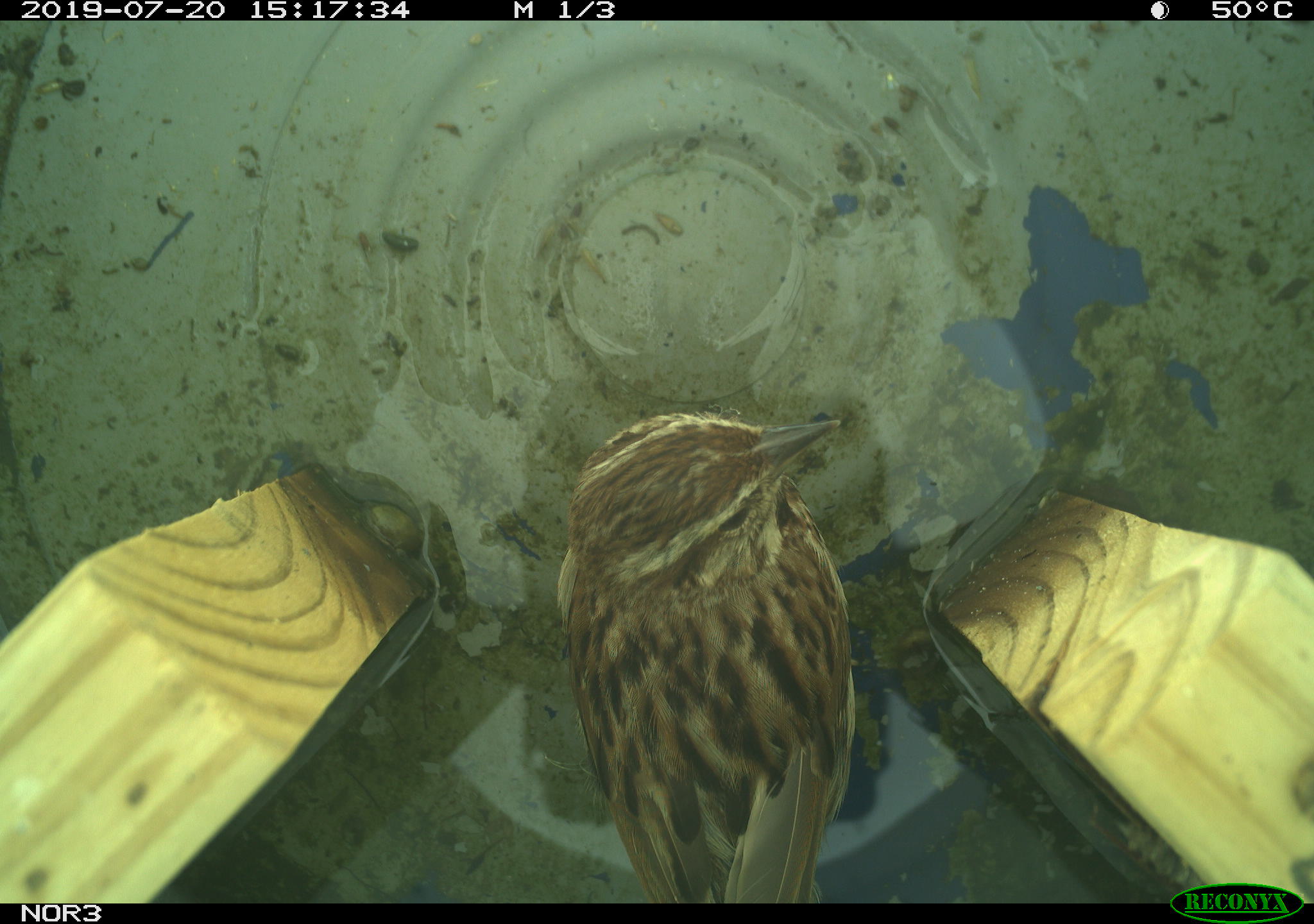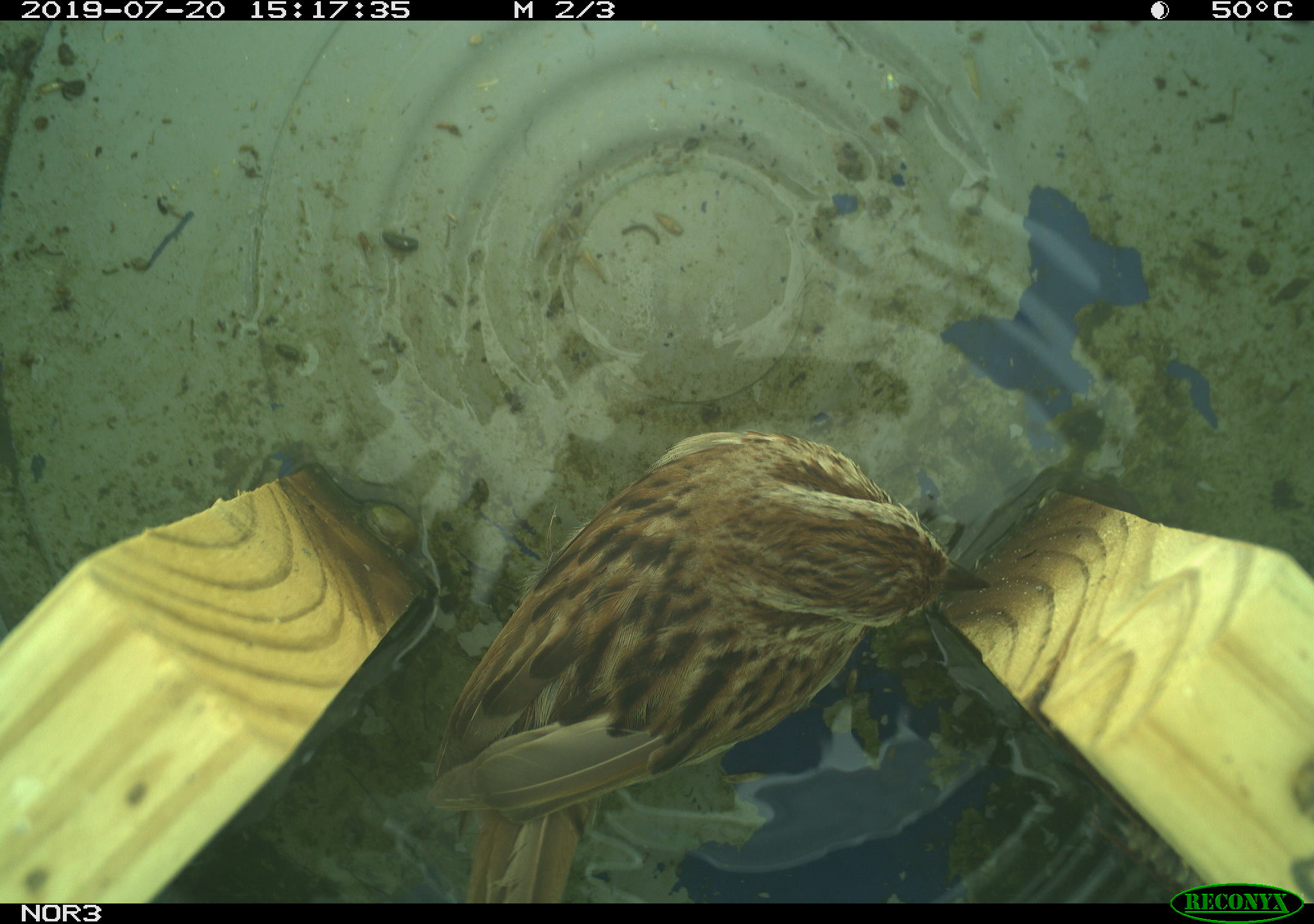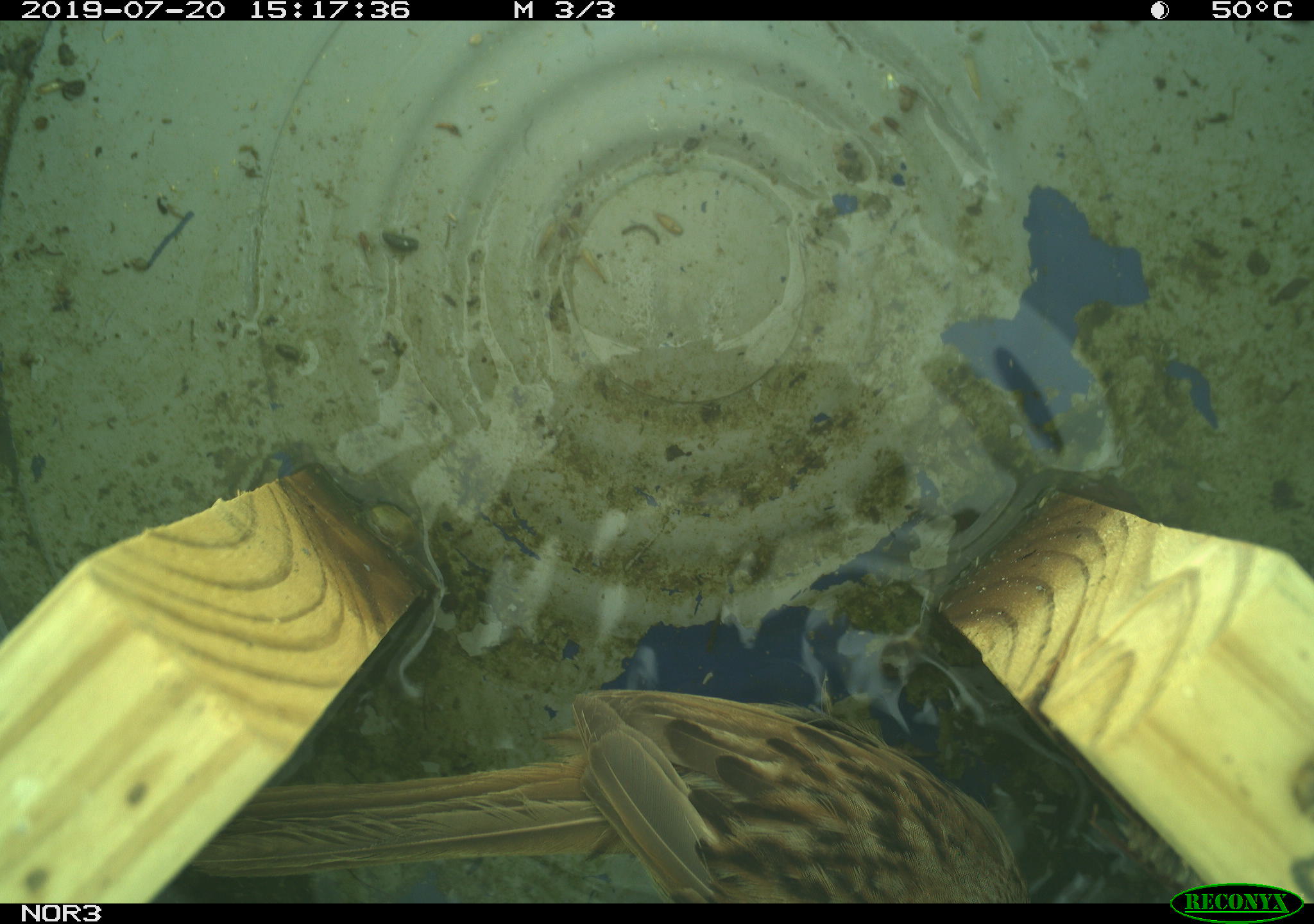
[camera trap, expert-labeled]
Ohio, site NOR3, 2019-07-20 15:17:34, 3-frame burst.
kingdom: Animalia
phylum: Chordata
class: Aves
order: Passeriformes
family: Passerellidae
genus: Melospiza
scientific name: Melospiza melodia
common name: song sparrow